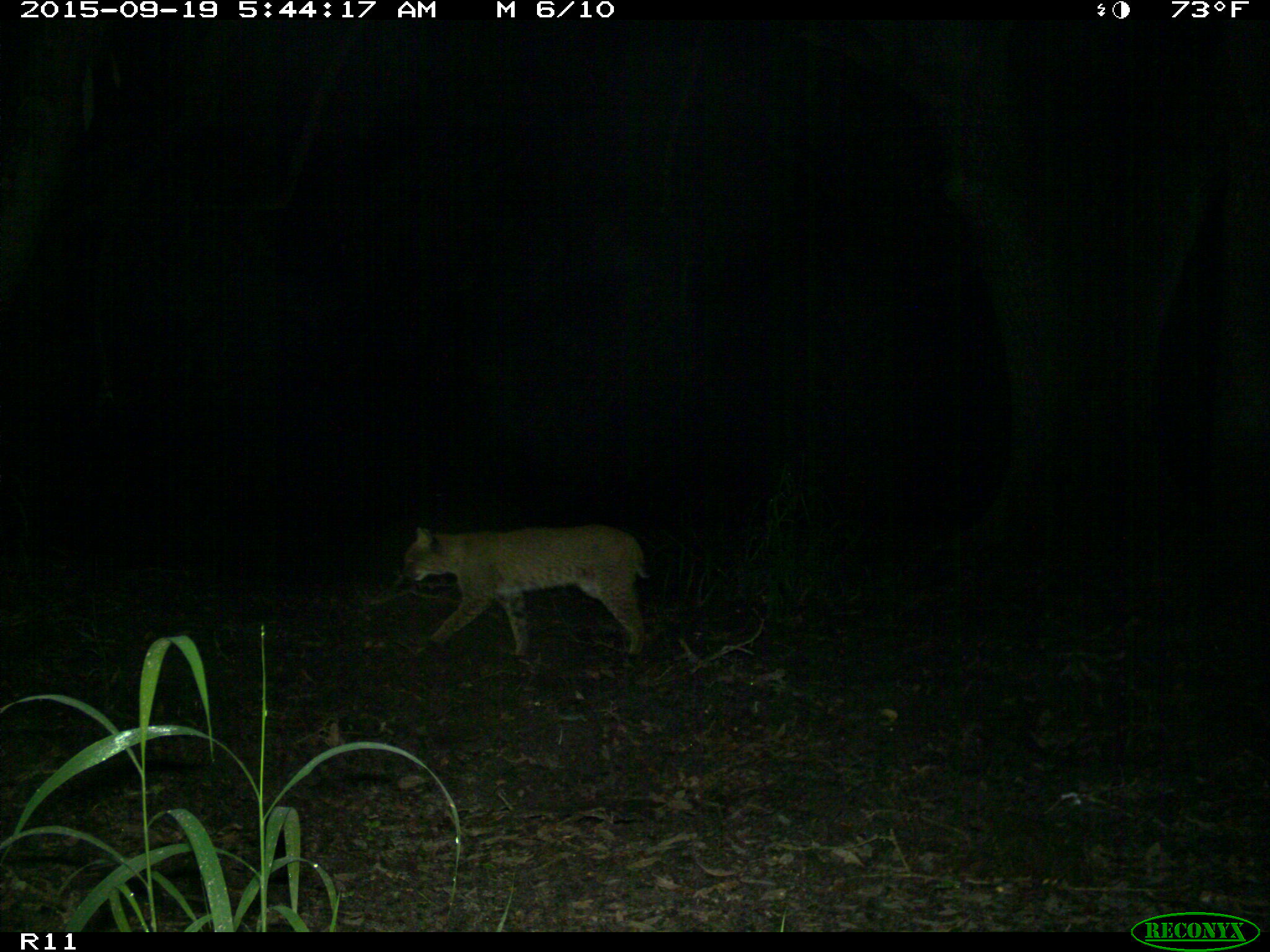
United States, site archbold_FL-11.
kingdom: Animalia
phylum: Chordata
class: Mammalia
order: Carnivora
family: Felidae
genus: Lynx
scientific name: Lynx rufus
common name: bobcat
Lynx rufus (bobcat).